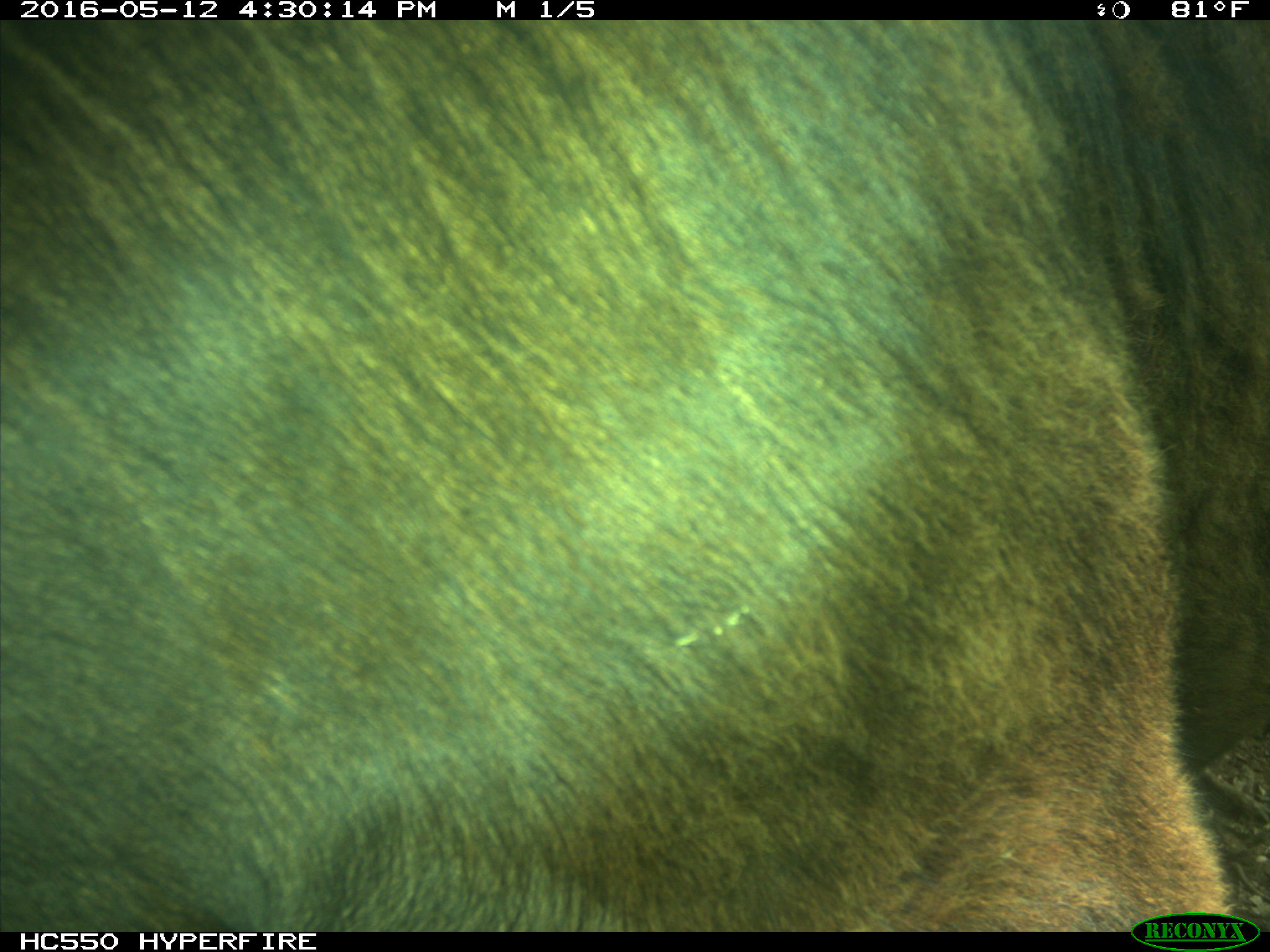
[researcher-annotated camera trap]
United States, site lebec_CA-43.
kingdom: Animalia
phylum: Chordata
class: Mammalia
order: Artiodactyla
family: Bovidae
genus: Bos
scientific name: Bos taurus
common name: domestic cow